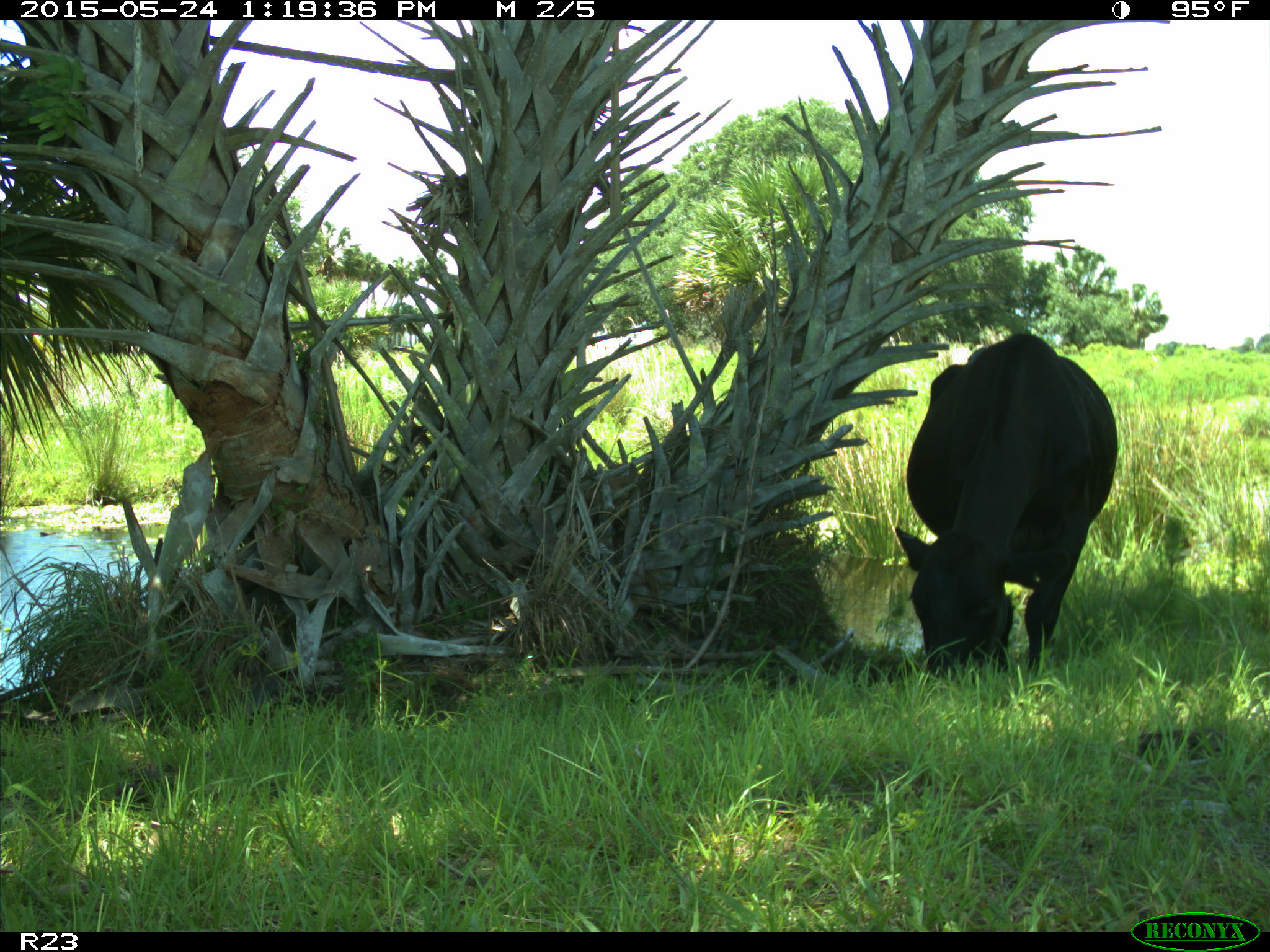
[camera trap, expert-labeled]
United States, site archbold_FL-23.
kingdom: Animalia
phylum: Chordata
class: Mammalia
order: Artiodactyla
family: Bovidae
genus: Bos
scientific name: Bos taurus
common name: domestic cow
Bos taurus (domestic cow).